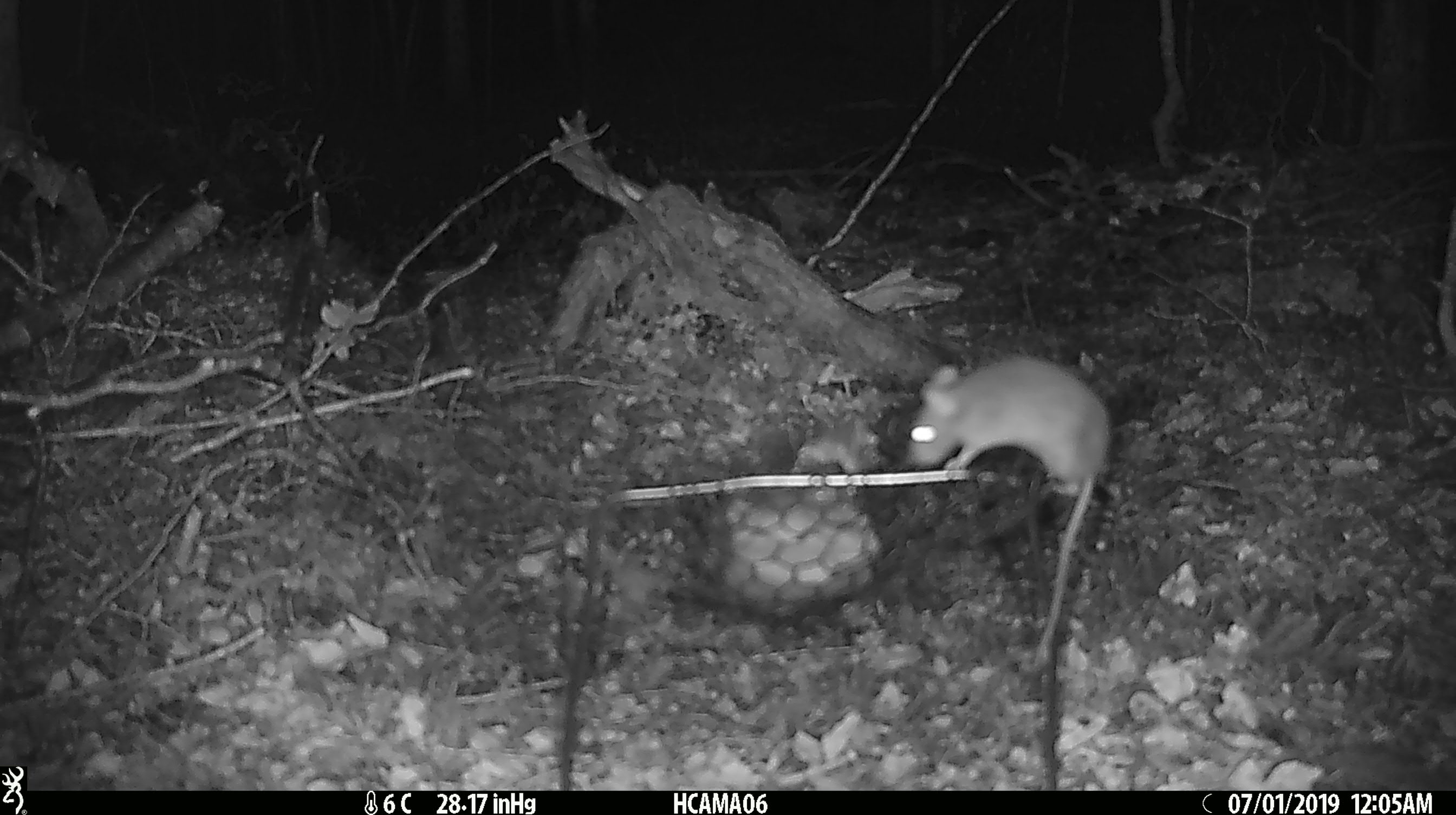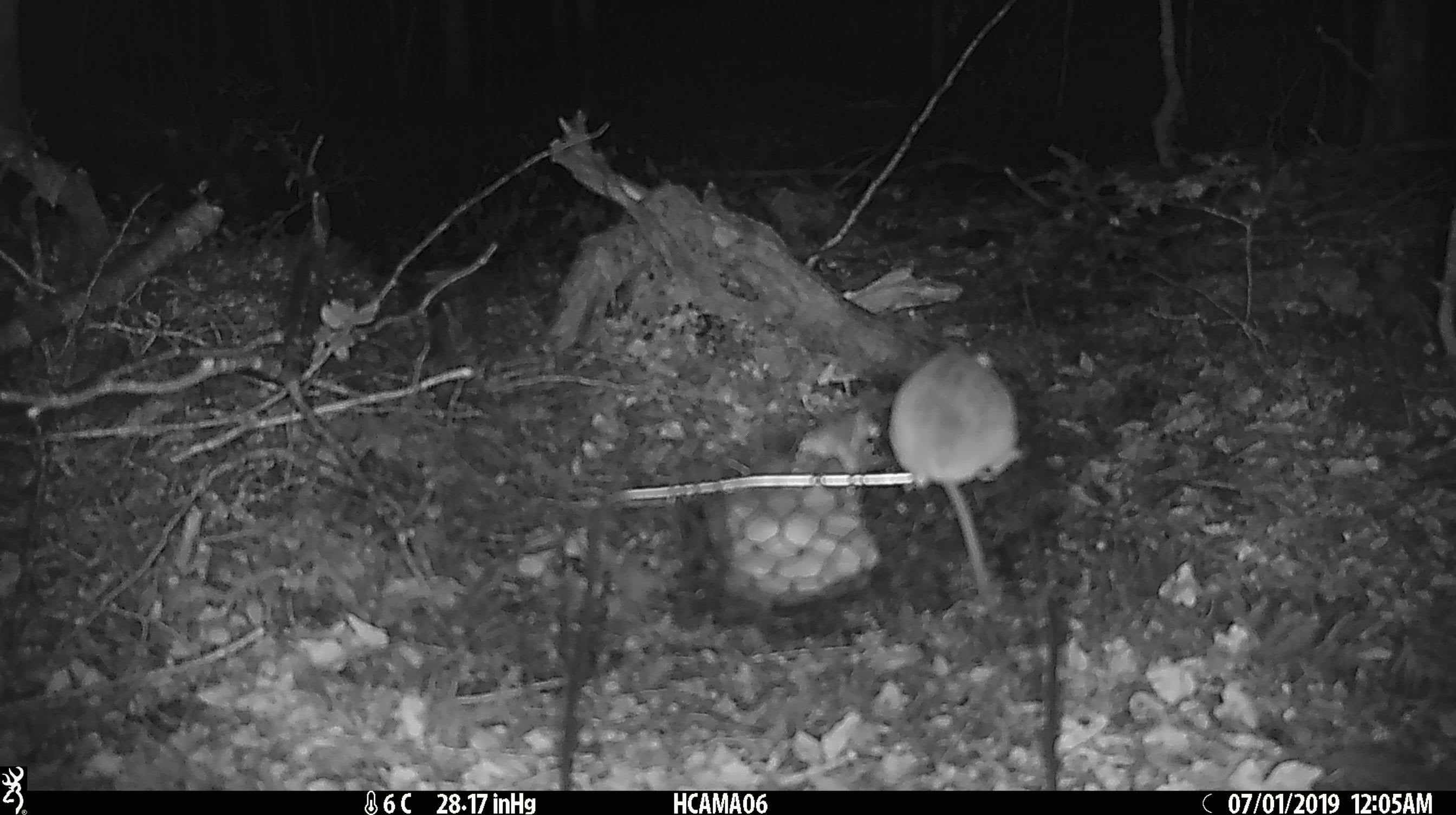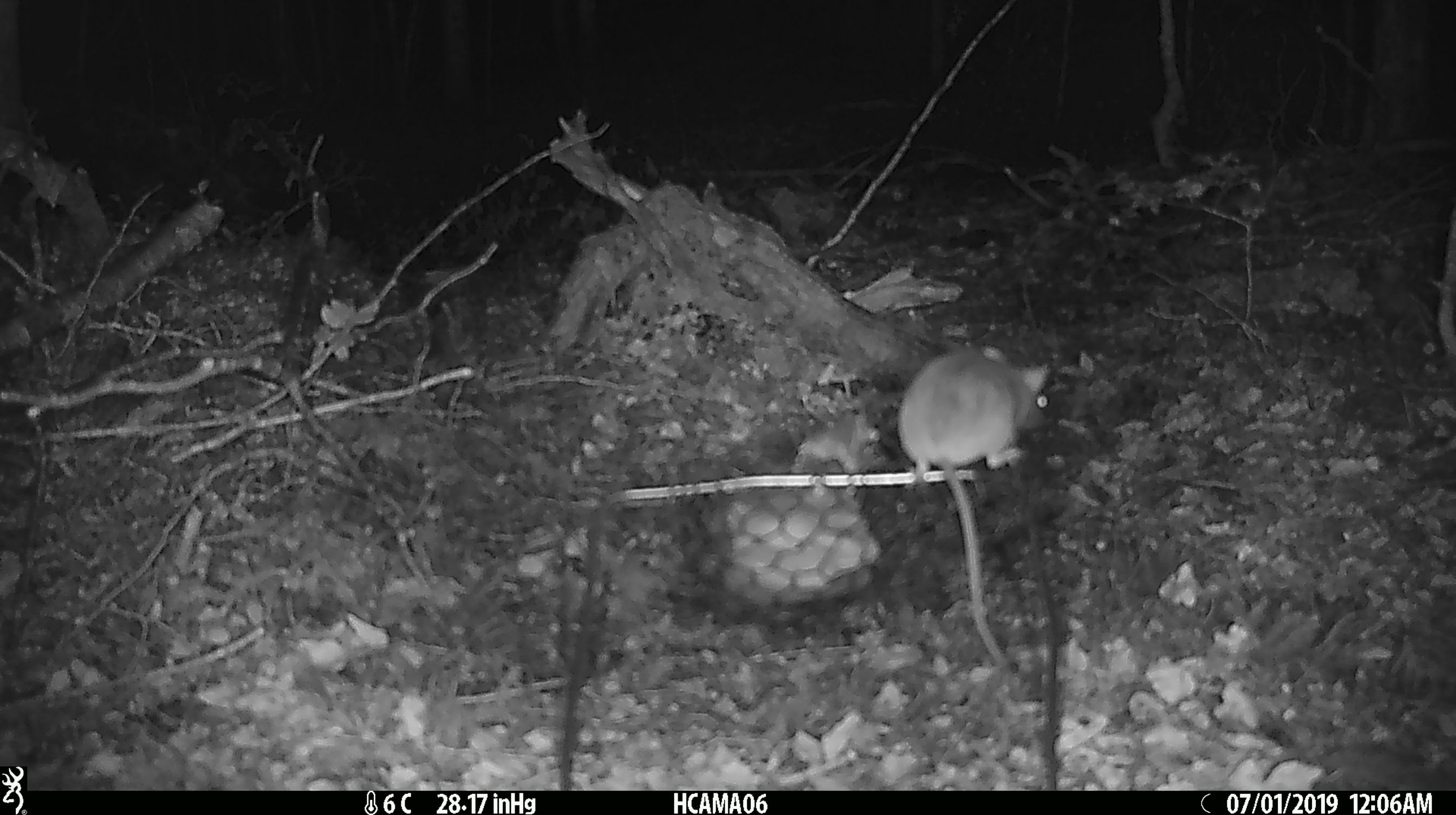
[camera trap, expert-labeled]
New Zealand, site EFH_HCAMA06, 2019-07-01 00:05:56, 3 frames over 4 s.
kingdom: Animalia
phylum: Chordata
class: Mammalia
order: Rodentia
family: Muridae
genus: Mus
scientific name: Mus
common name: mouse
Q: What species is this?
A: Mouse (Mus).